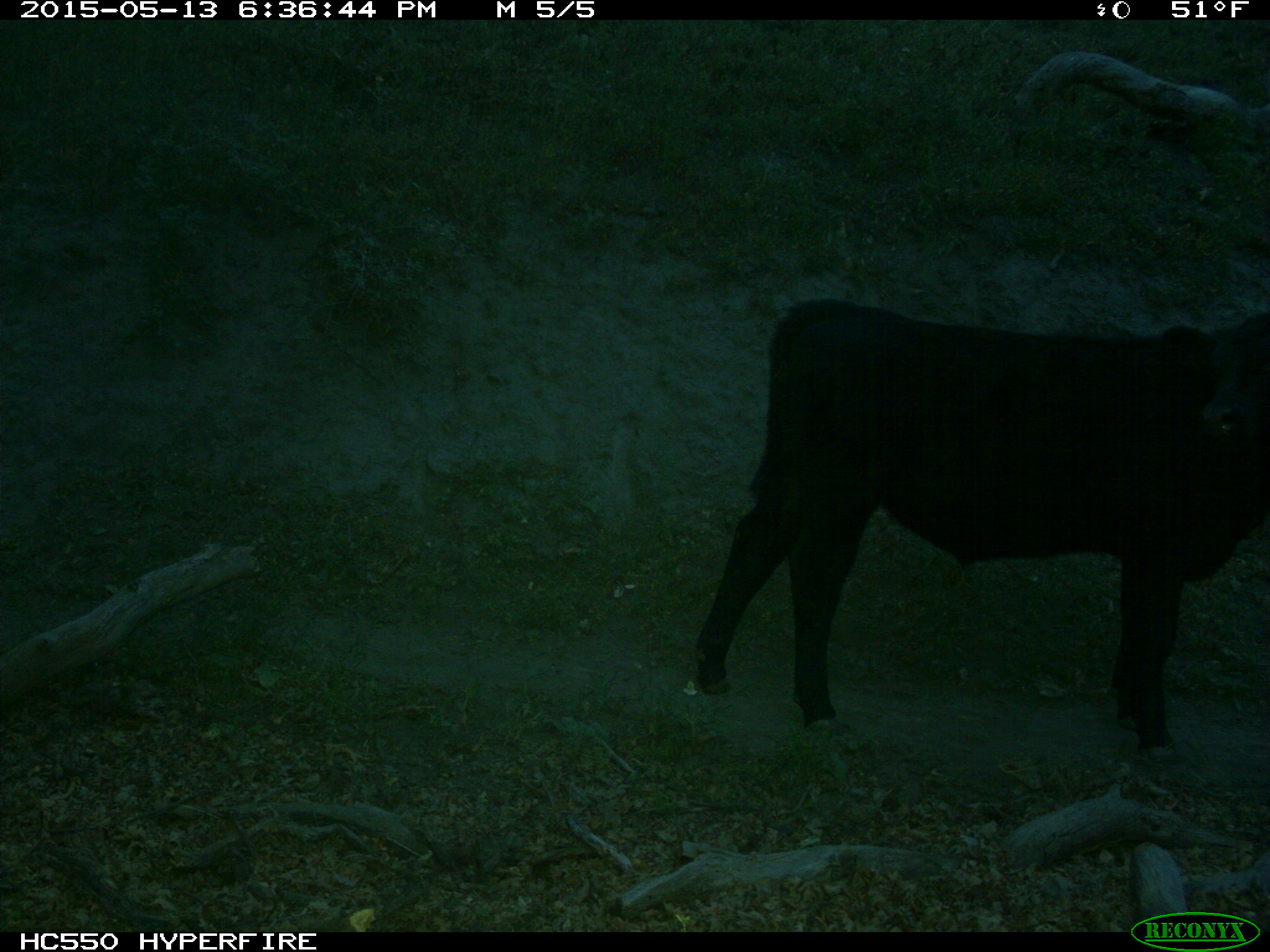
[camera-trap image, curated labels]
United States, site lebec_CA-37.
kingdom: Animalia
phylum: Chordata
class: Mammalia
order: Artiodactyla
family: Bovidae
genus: Bos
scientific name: Bos taurus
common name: domestic cow